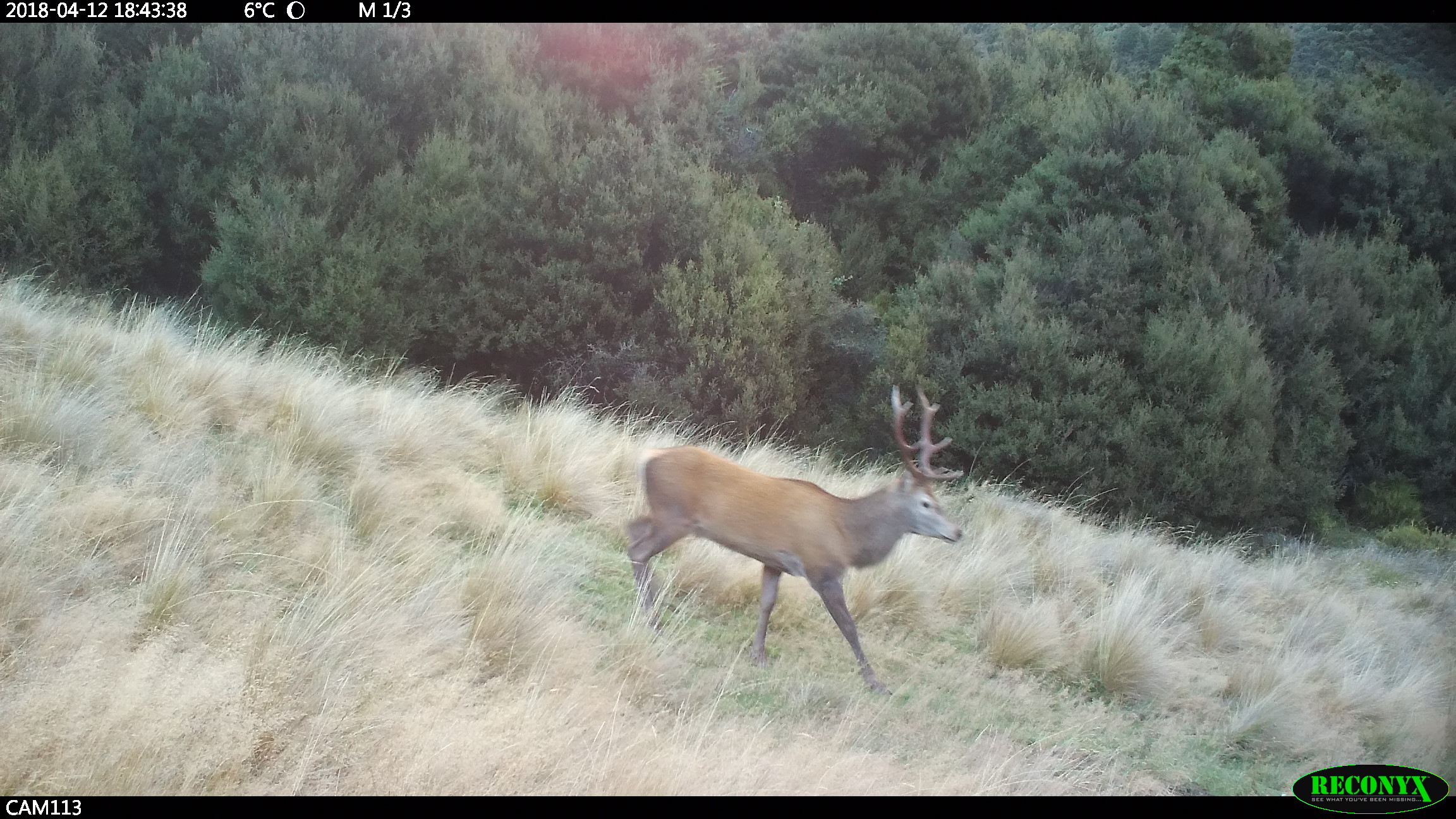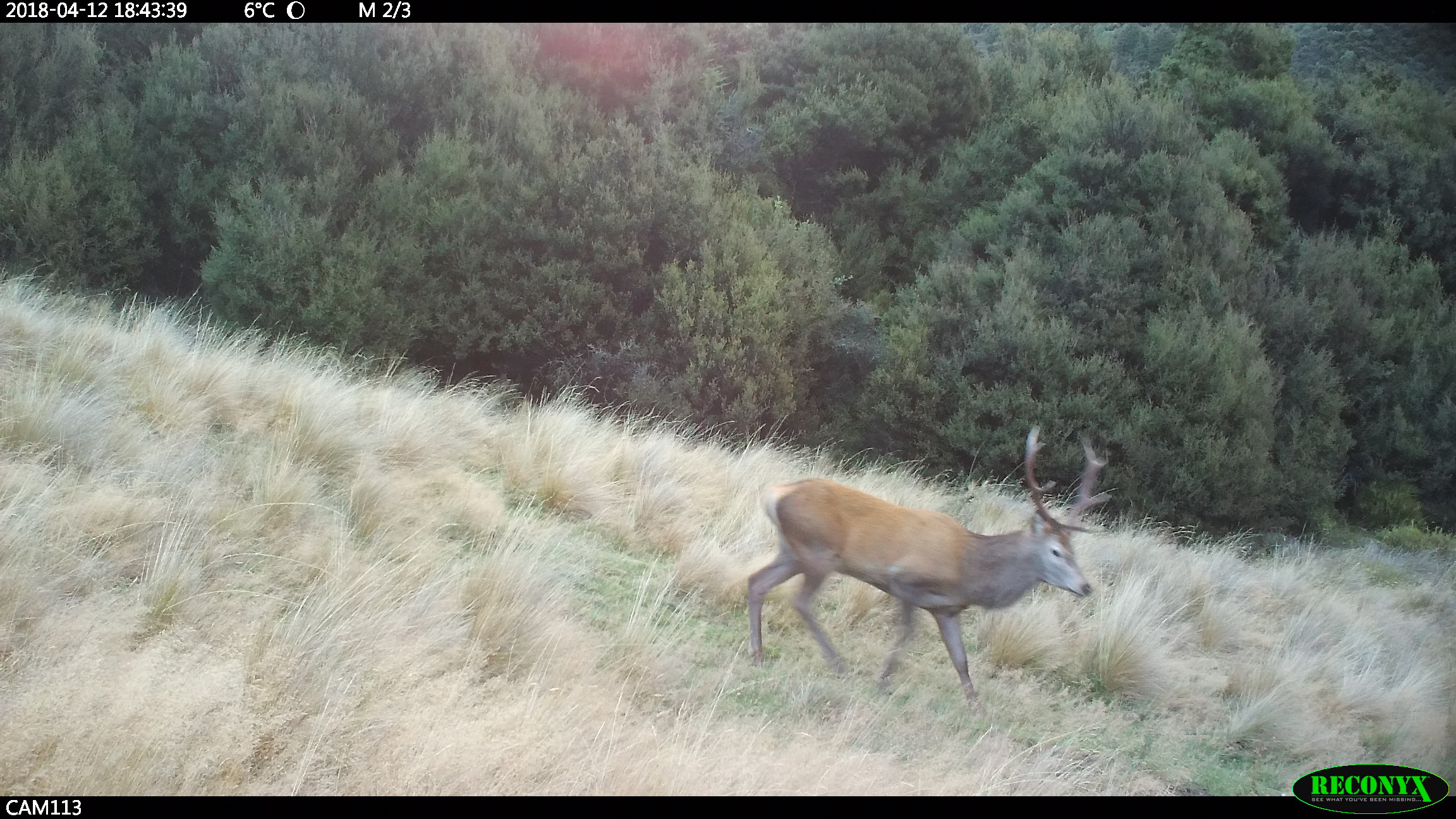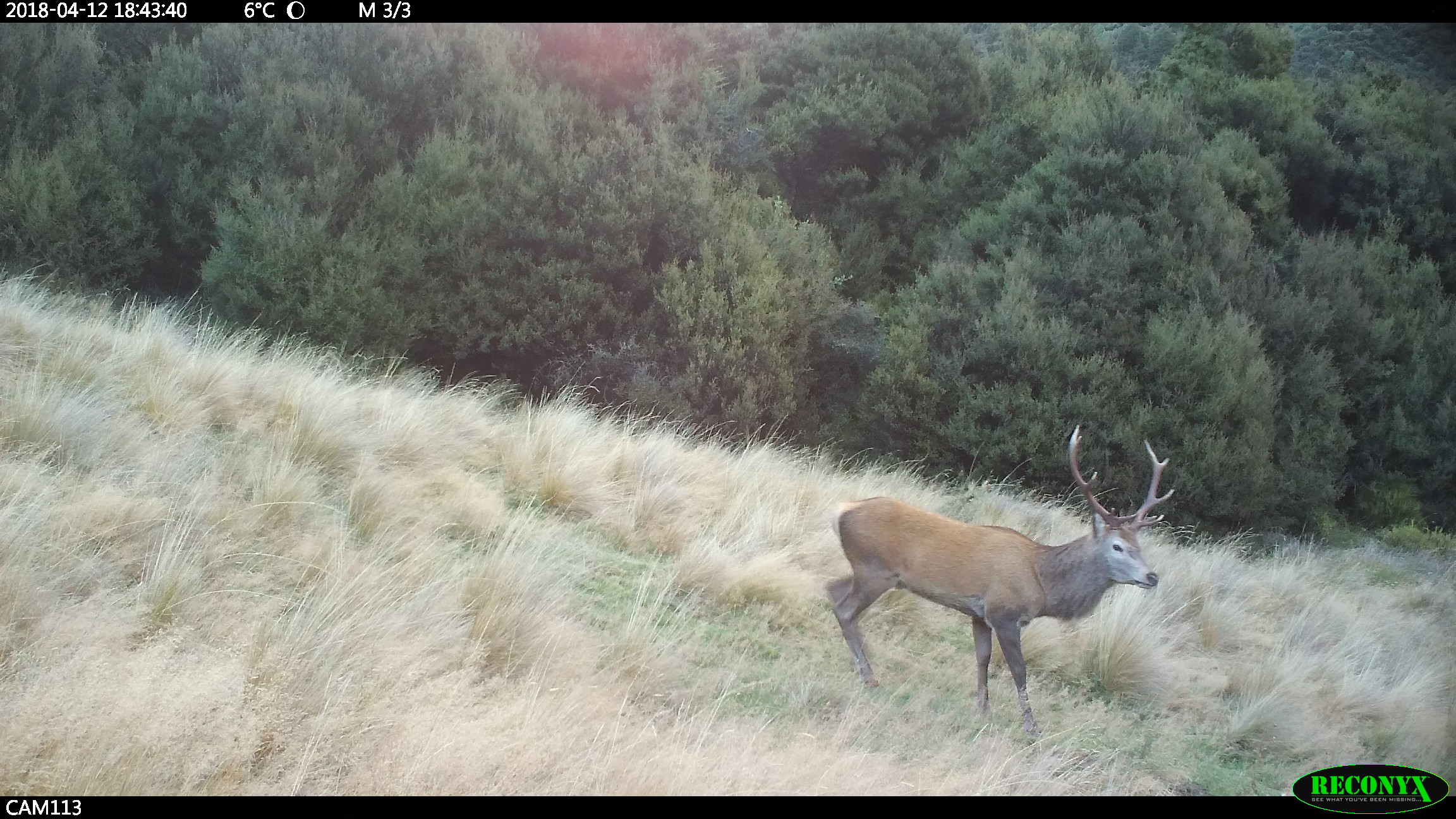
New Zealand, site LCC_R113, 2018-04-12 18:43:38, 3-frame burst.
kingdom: Animalia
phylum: Chordata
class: Mammalia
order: Artiodactyla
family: Cervidae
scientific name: Cervidae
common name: deer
Deer (Cervidae).